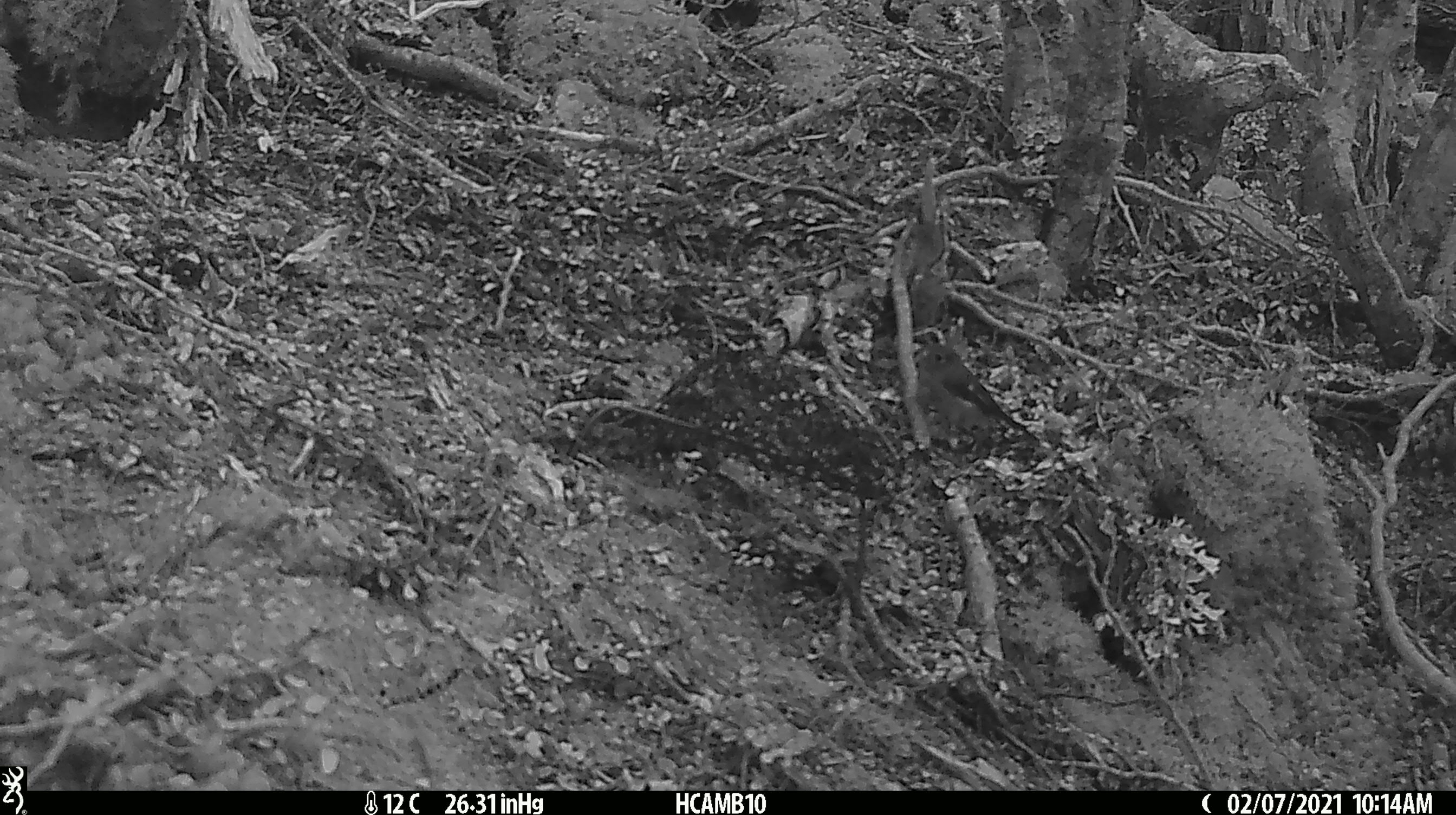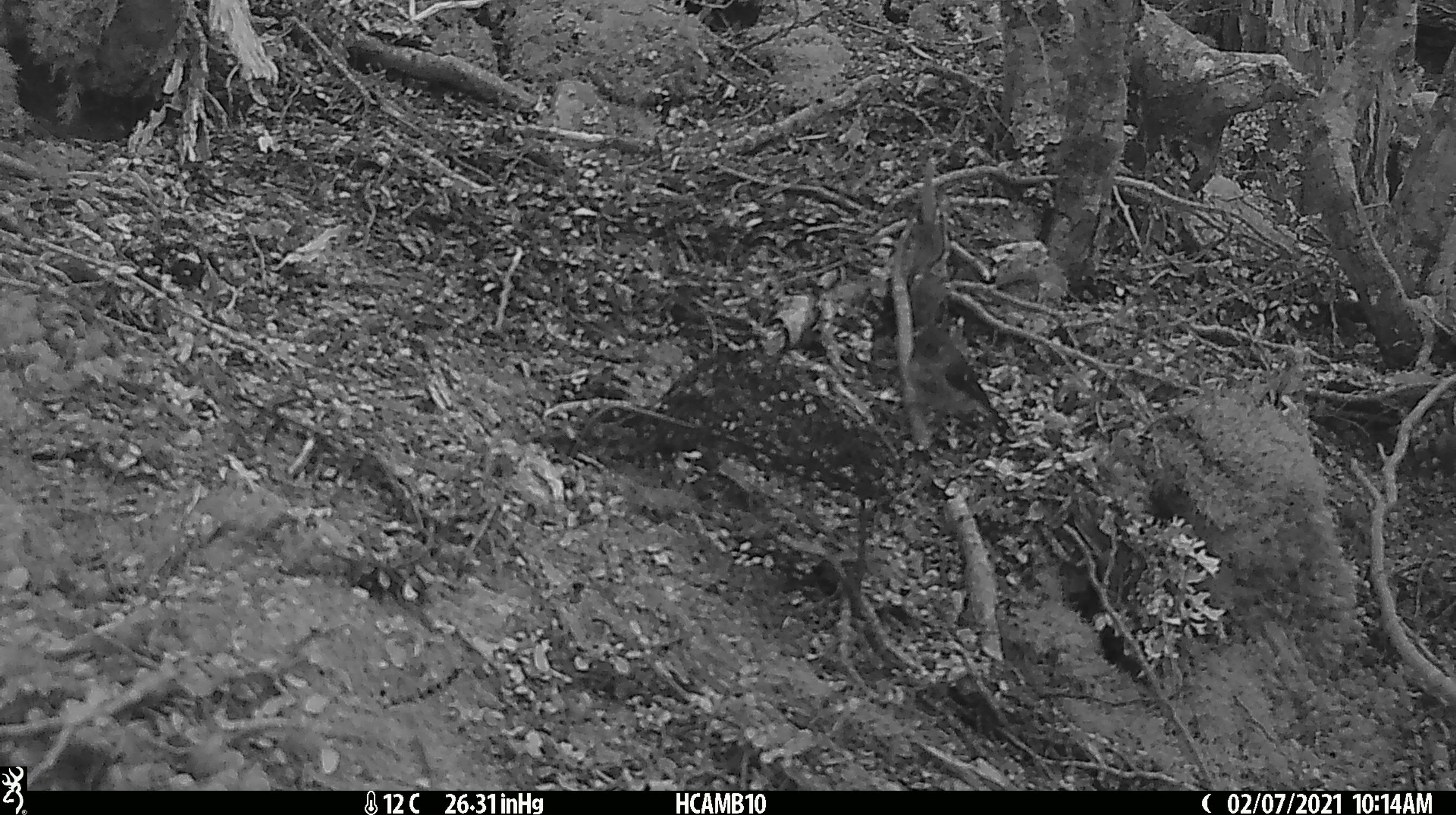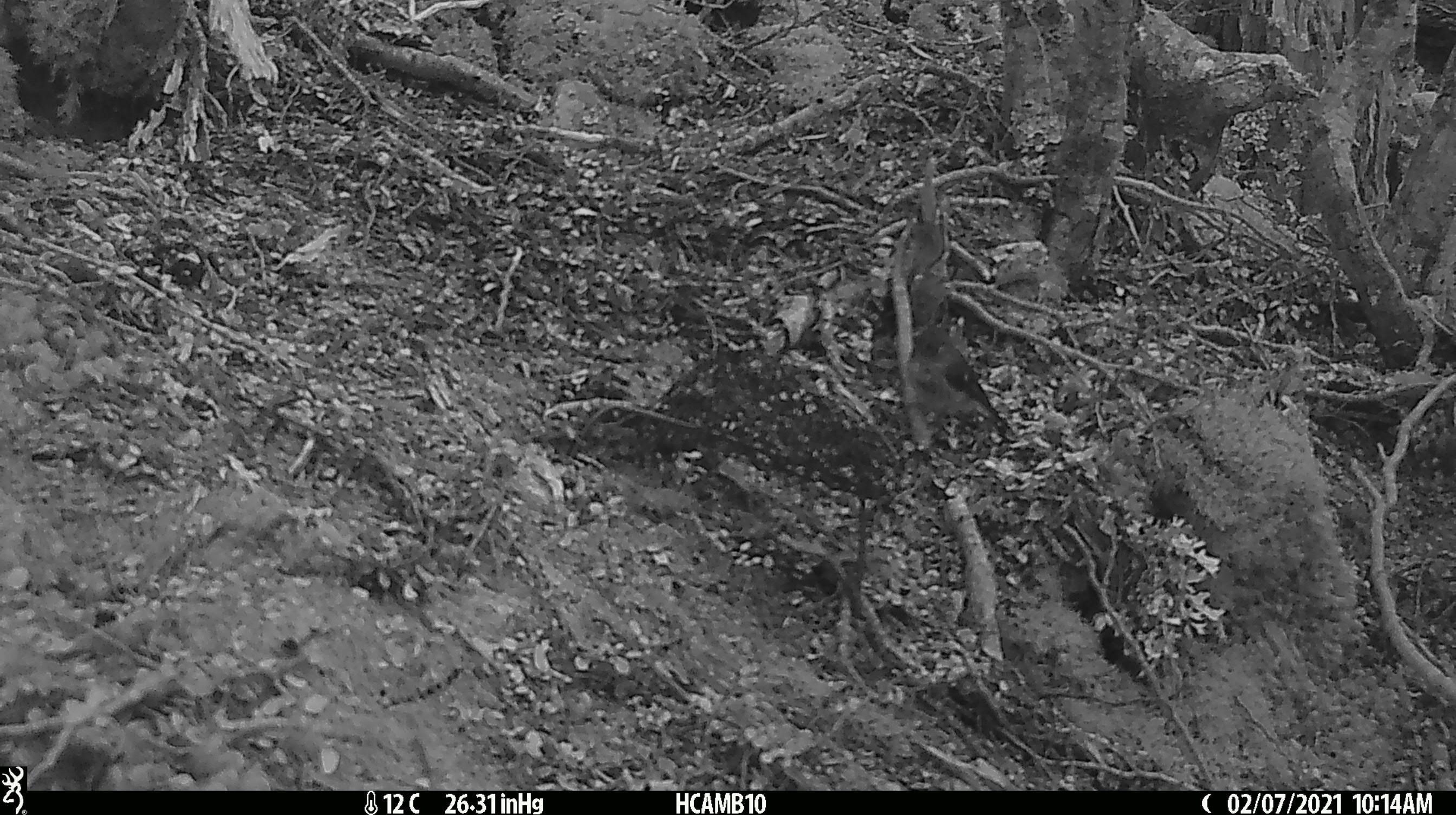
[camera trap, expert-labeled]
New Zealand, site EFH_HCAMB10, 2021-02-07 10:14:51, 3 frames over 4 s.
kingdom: Animalia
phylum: Chordata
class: Aves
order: Passeriformes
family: Petroicidae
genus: Petroica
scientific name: Petroica macrocephala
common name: tomtit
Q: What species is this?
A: Tomtit (Petroica macrocephala).